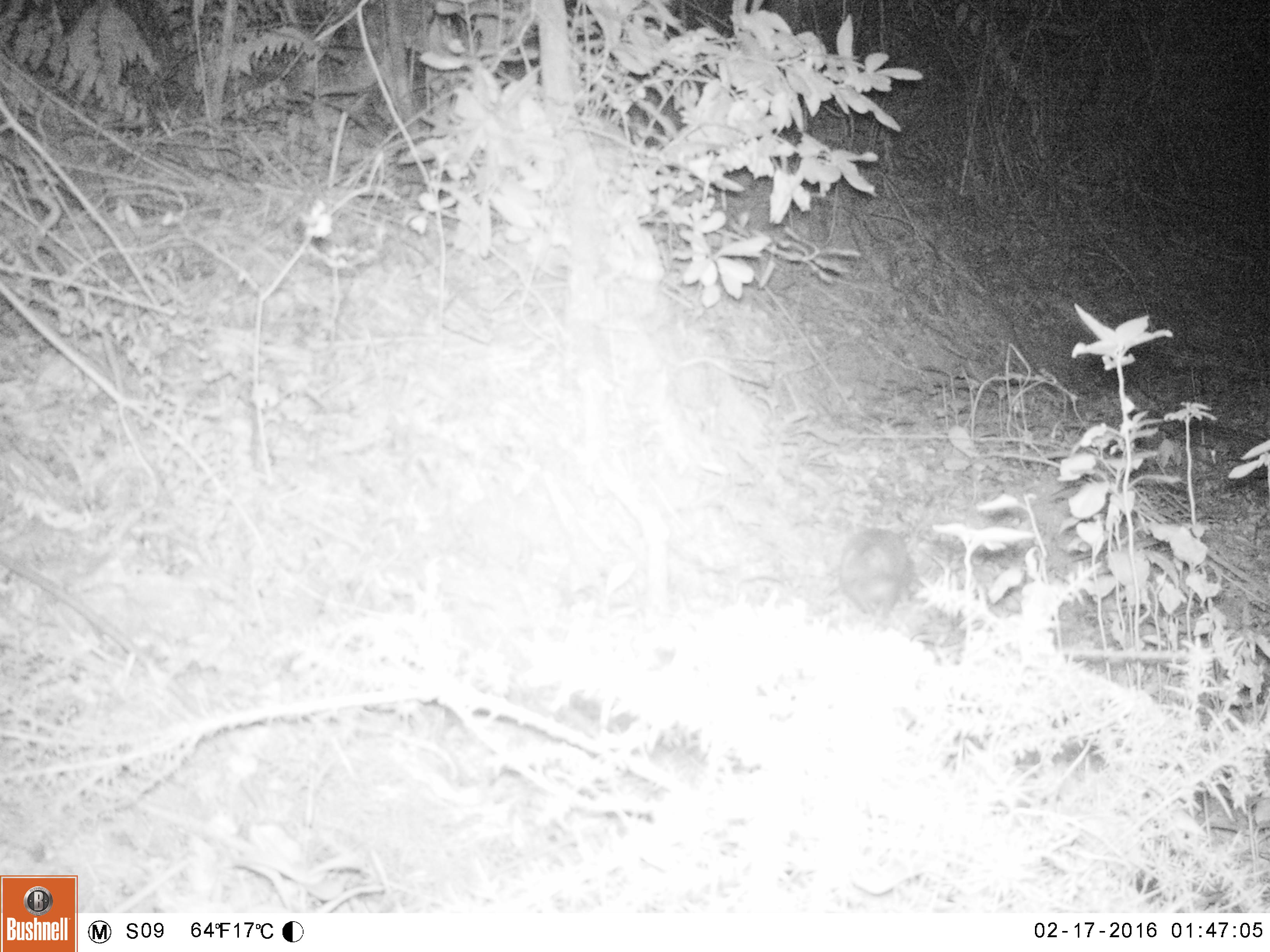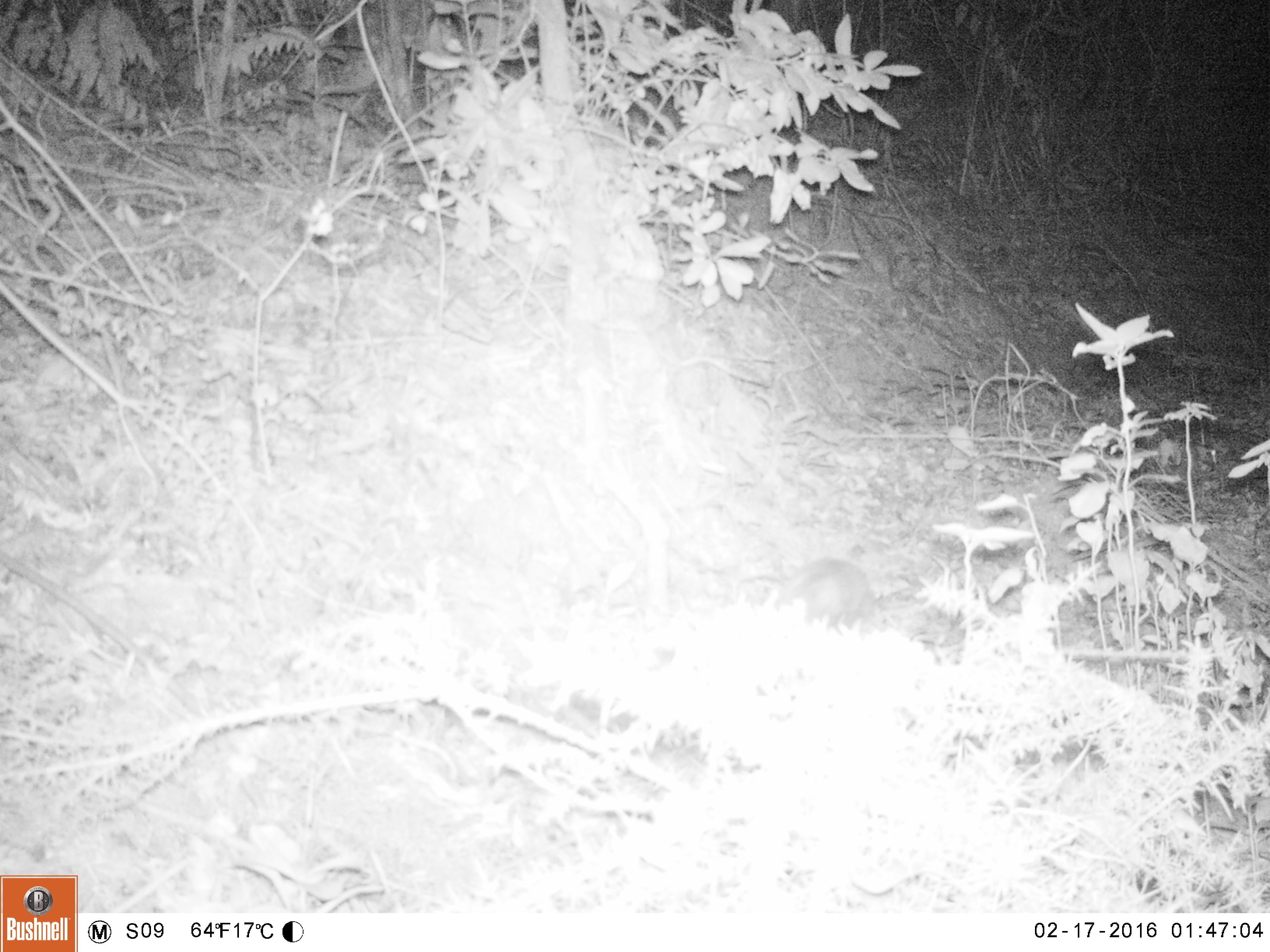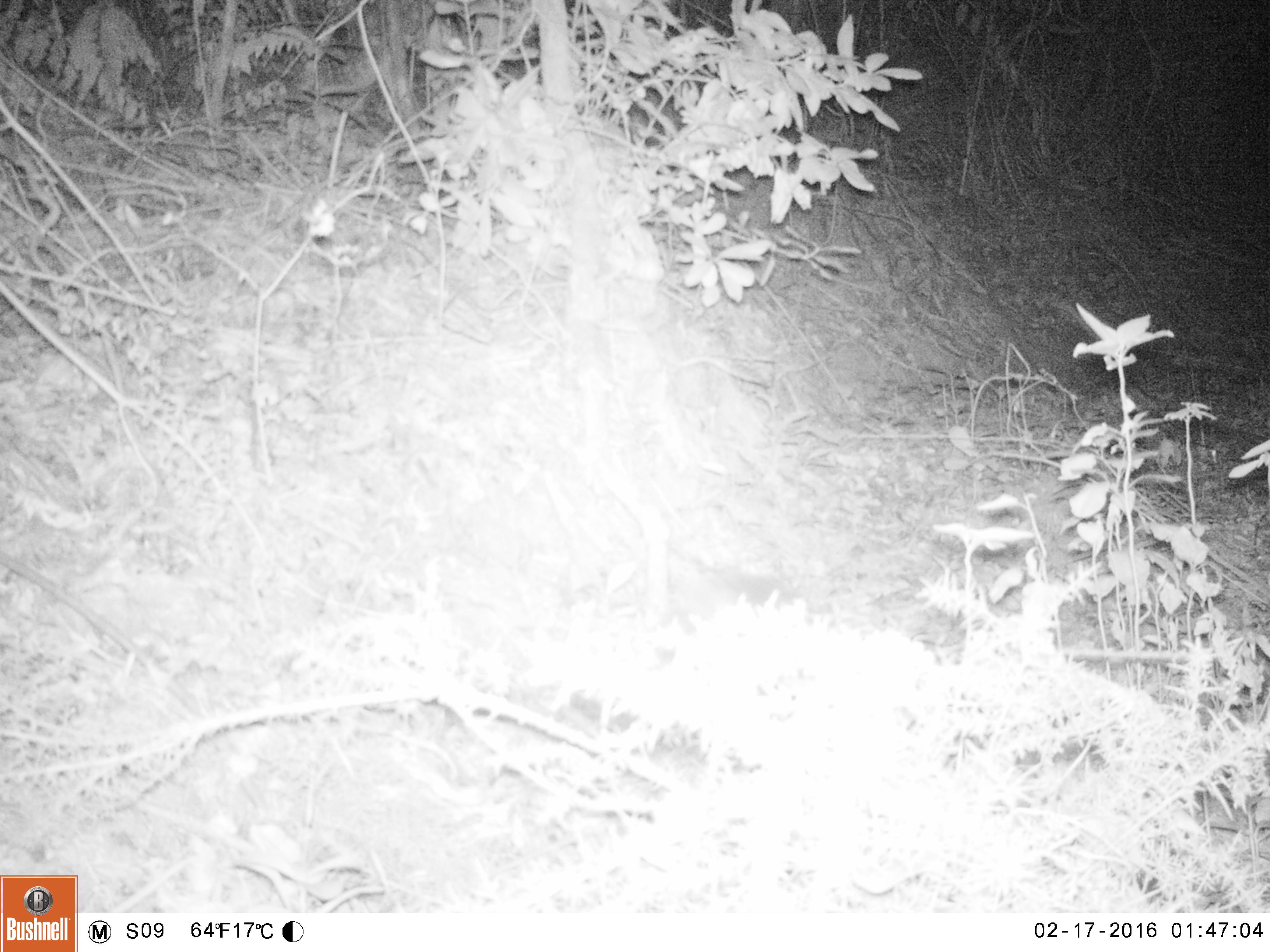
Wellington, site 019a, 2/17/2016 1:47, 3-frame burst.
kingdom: Animalia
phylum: Chordata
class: Mammalia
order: Eulipotyphla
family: Erinaceidae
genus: Erinaceus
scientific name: Erinaceus europaeus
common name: hedgehog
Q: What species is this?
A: Hedgehog (Erinaceus europaeus).